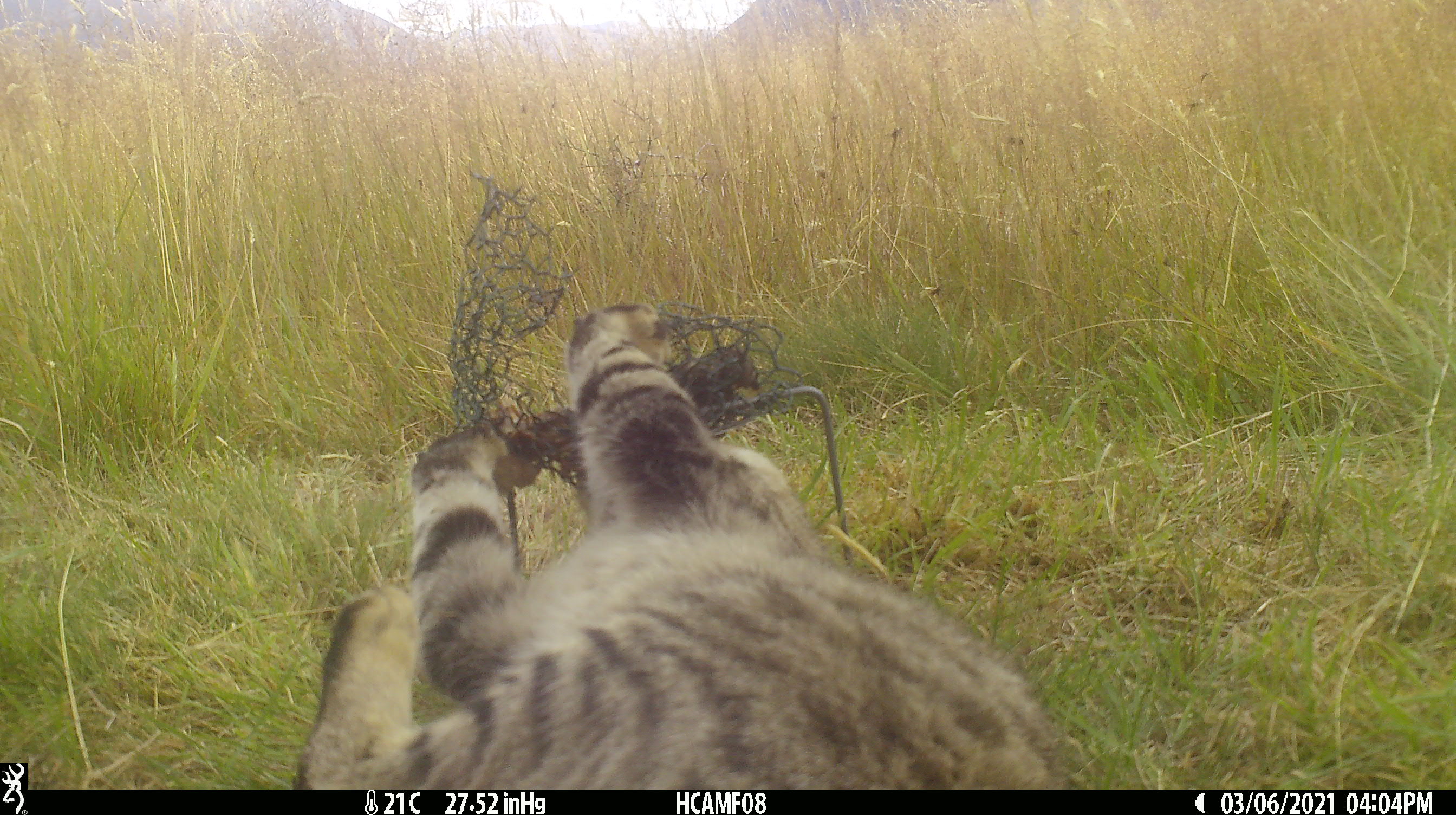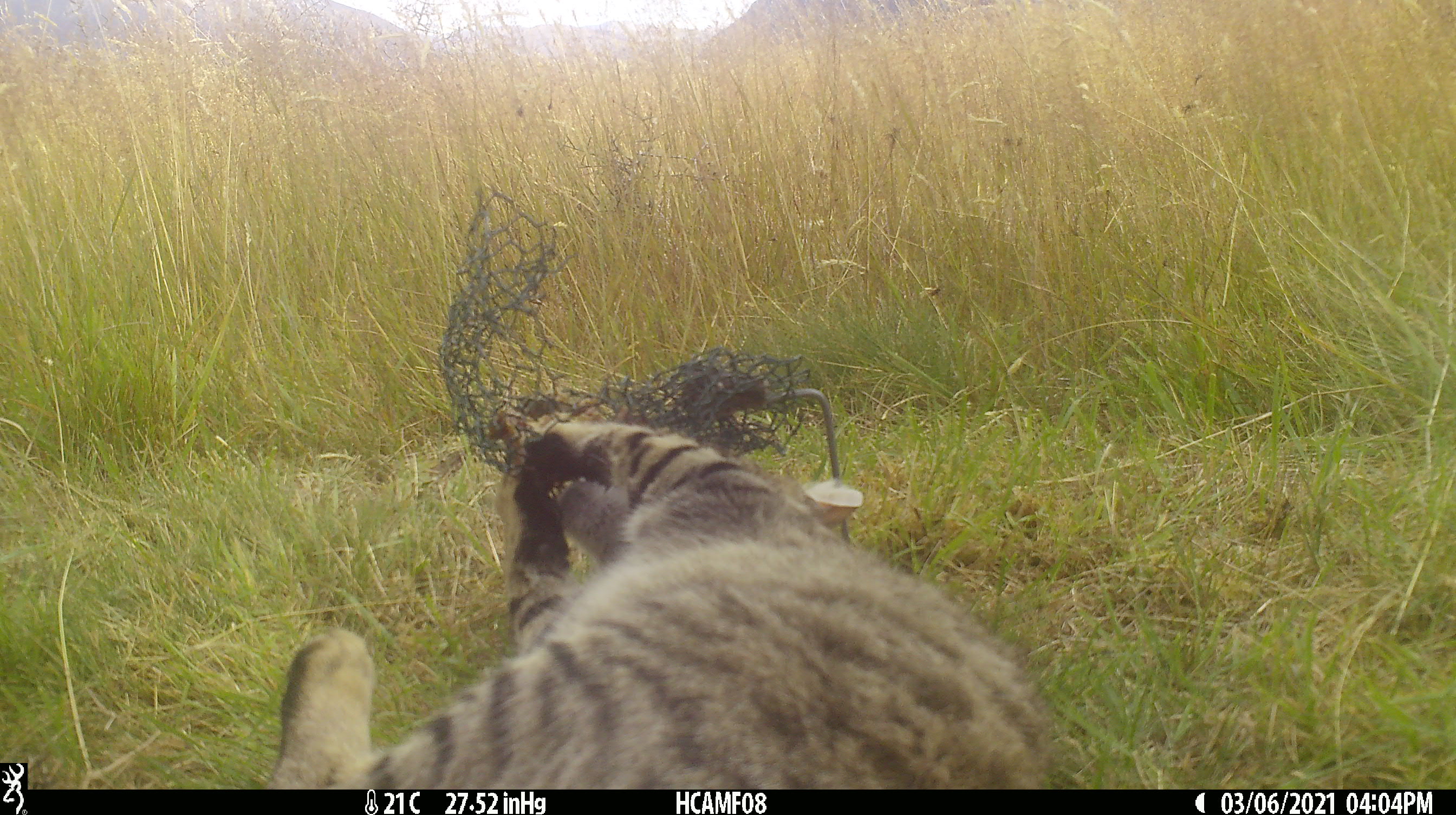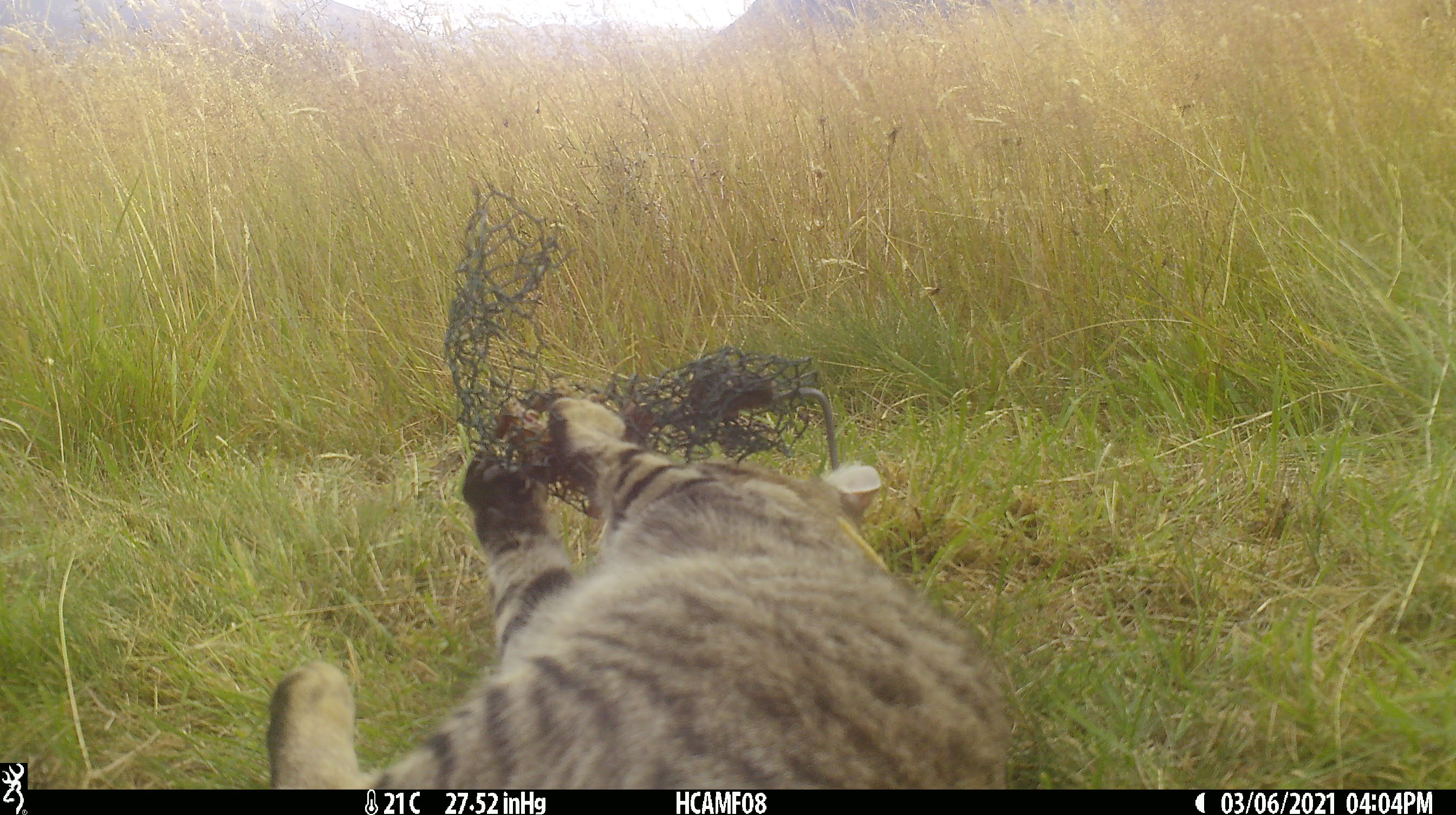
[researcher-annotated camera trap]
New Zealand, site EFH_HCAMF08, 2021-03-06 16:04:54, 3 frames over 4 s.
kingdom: Animalia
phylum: Chordata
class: Mammalia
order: Carnivora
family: Felidae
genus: Felis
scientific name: Felis catus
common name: domestic cat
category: cat